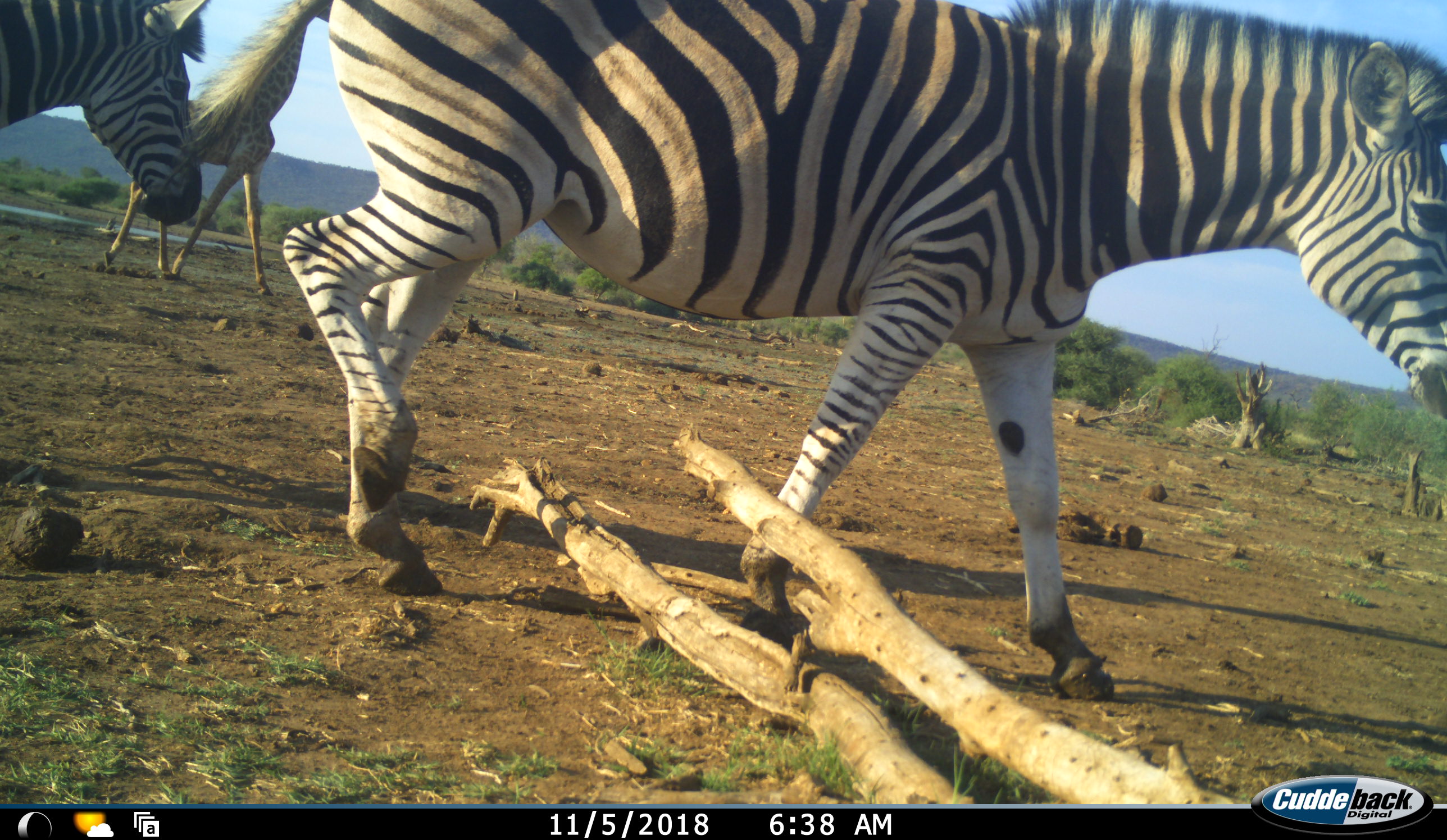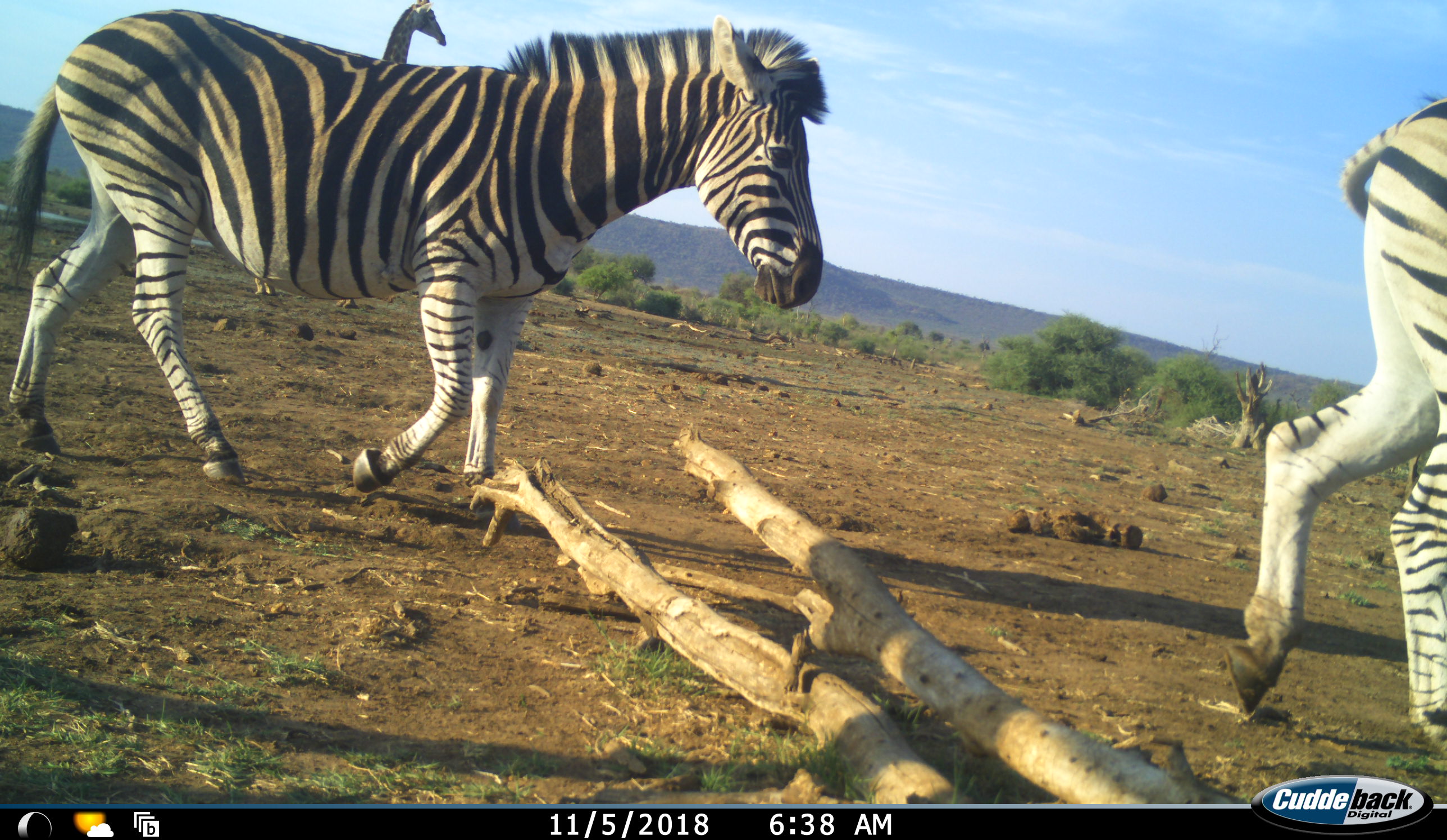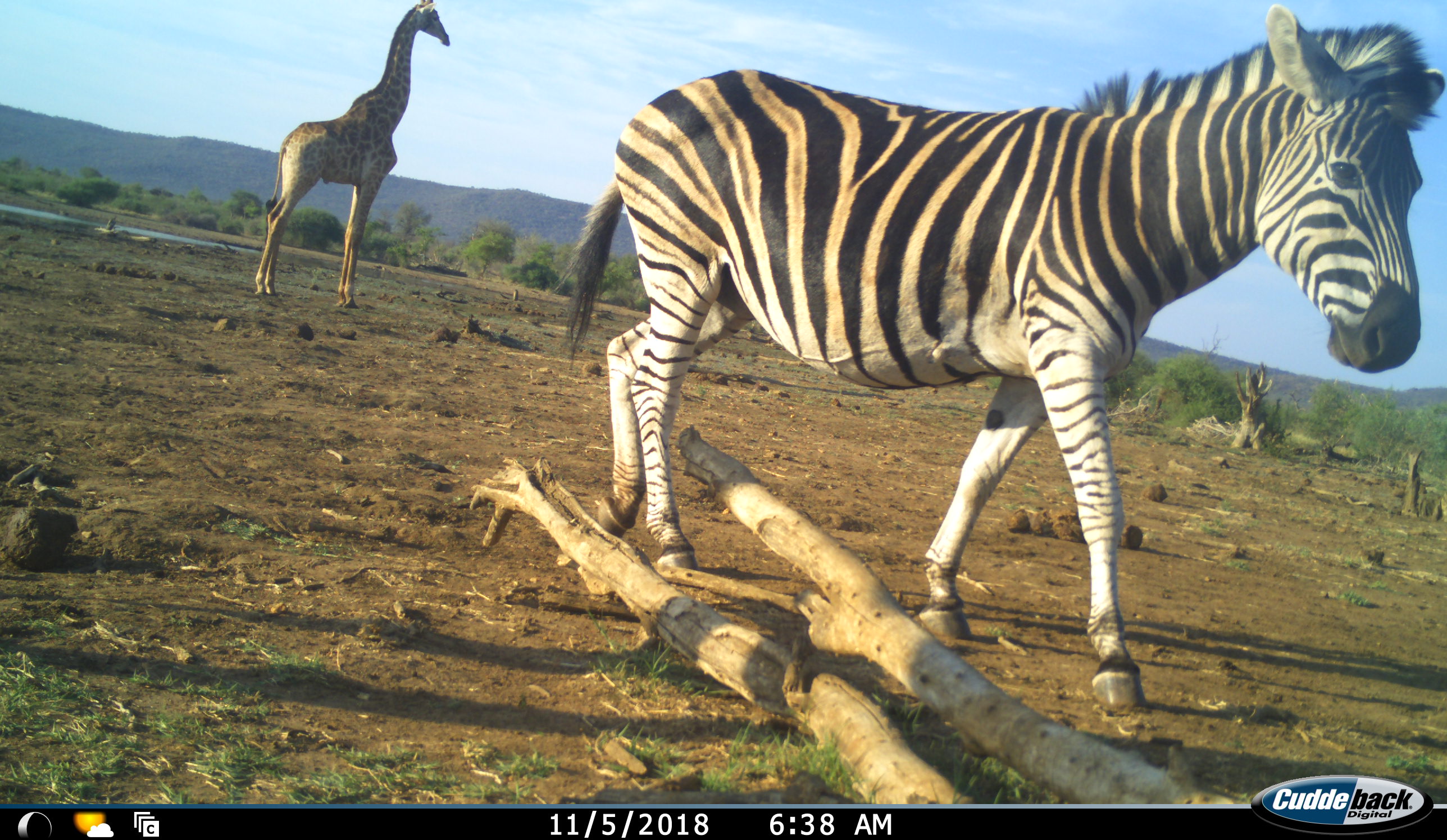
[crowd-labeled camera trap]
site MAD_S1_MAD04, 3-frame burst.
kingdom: Animalia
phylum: Chordata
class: Mammalia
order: Artiodactyla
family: Giraffidae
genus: Giraffa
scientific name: Giraffa camelopardalis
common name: giraffe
Giraffe (Giraffa camelopardalis), count 1. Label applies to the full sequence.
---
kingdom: Animalia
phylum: Chordata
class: Mammalia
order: Perissodactyla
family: Equidae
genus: Equus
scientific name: Equus quagga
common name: plains zebra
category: zebraplains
Zebraplains (plains zebra) (Equus quagga), count 2. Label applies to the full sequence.